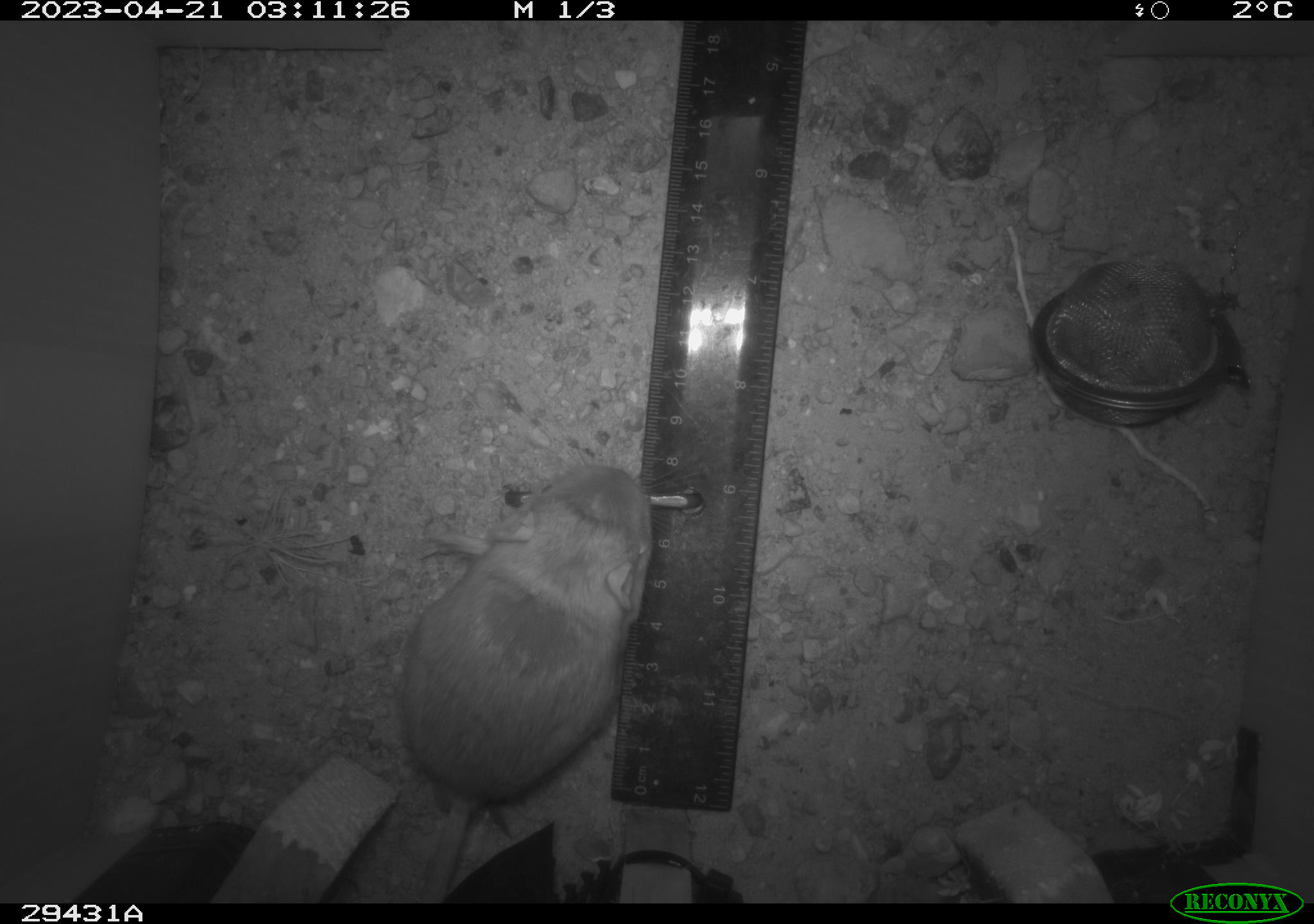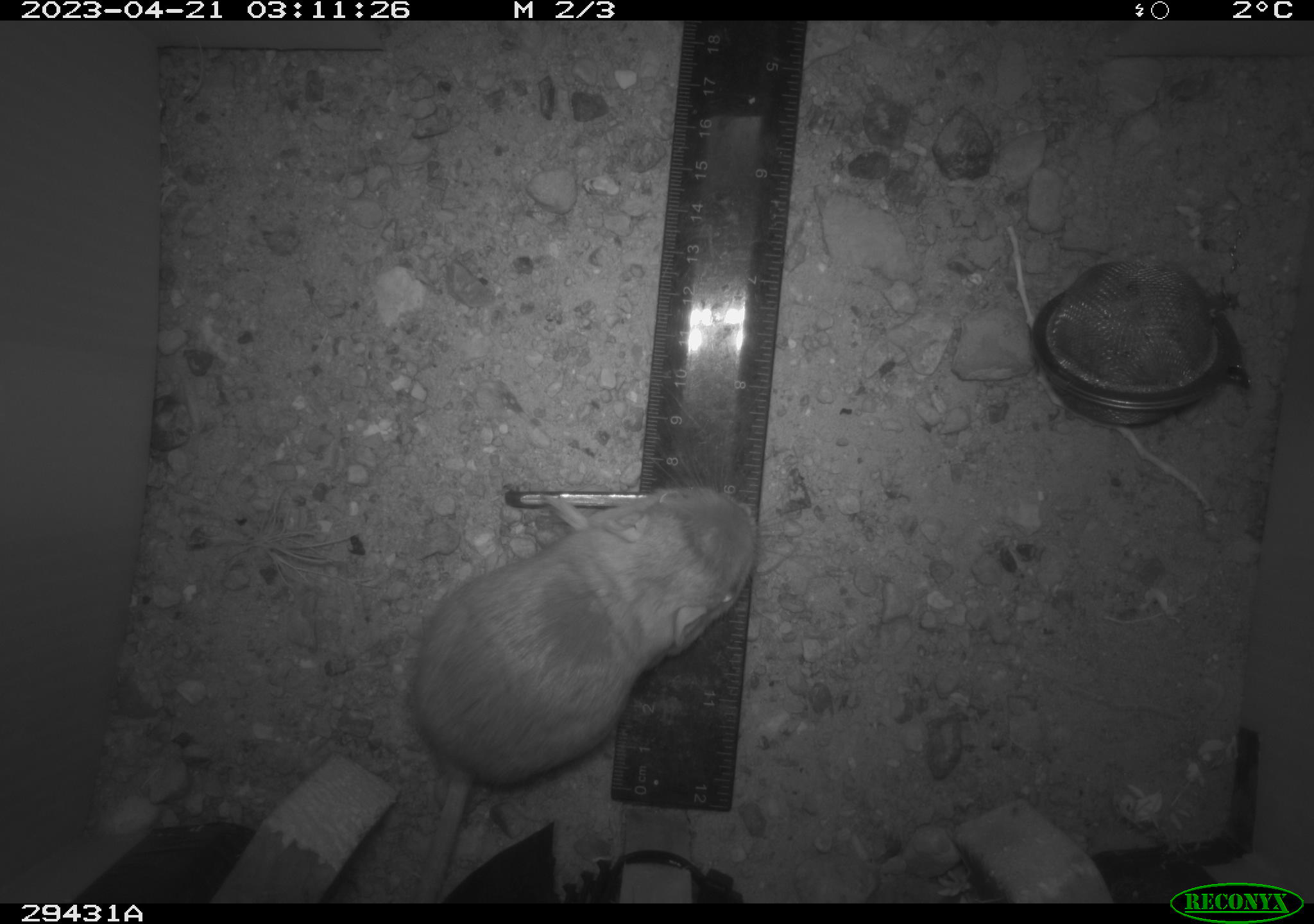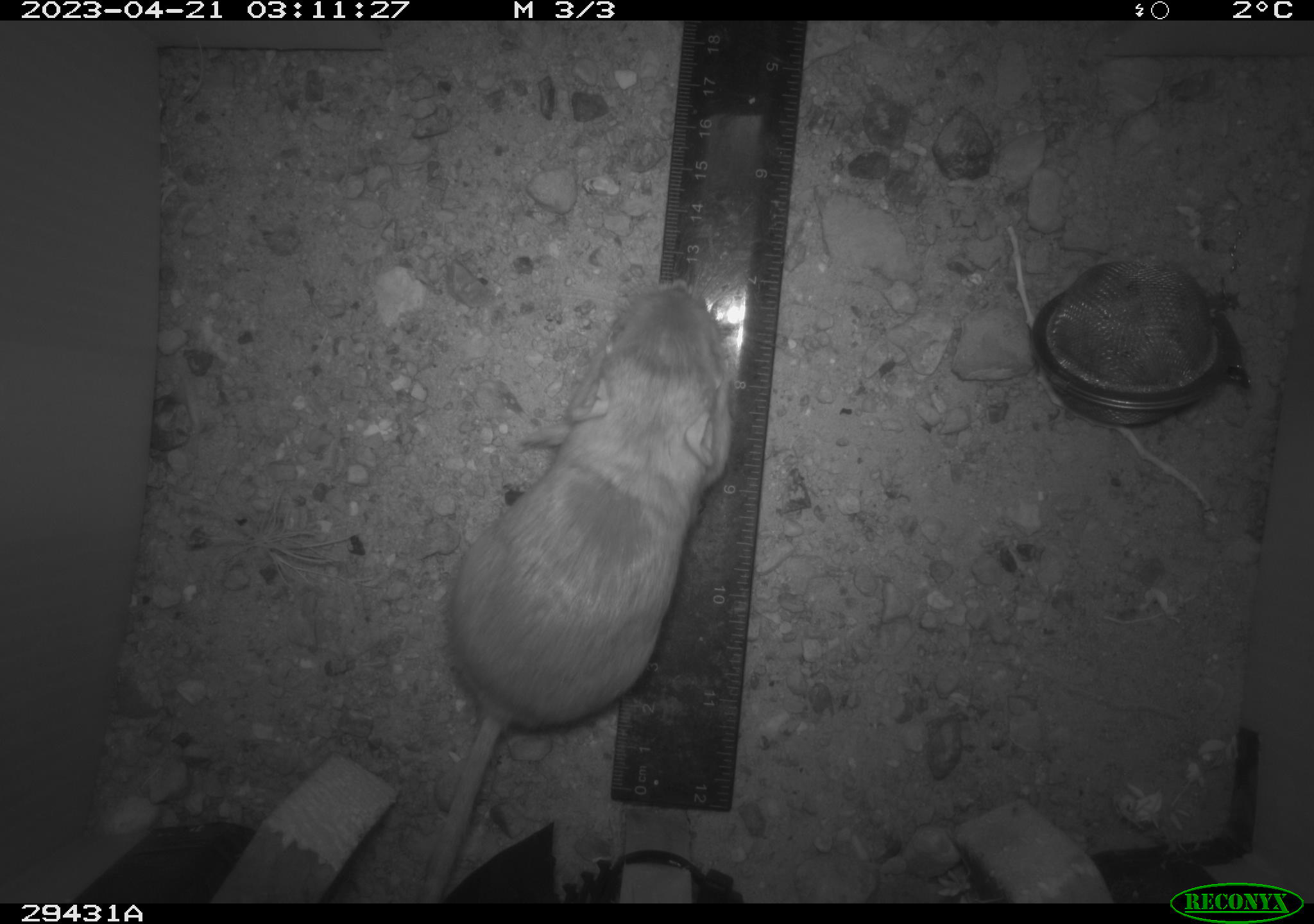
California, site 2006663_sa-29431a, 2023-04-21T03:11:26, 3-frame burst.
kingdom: Animalia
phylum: Chordata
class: Mammalia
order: Rodentia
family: Heteromyidae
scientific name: Heteromyidae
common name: kangaroo rats and pocket mice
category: heteromyidae family